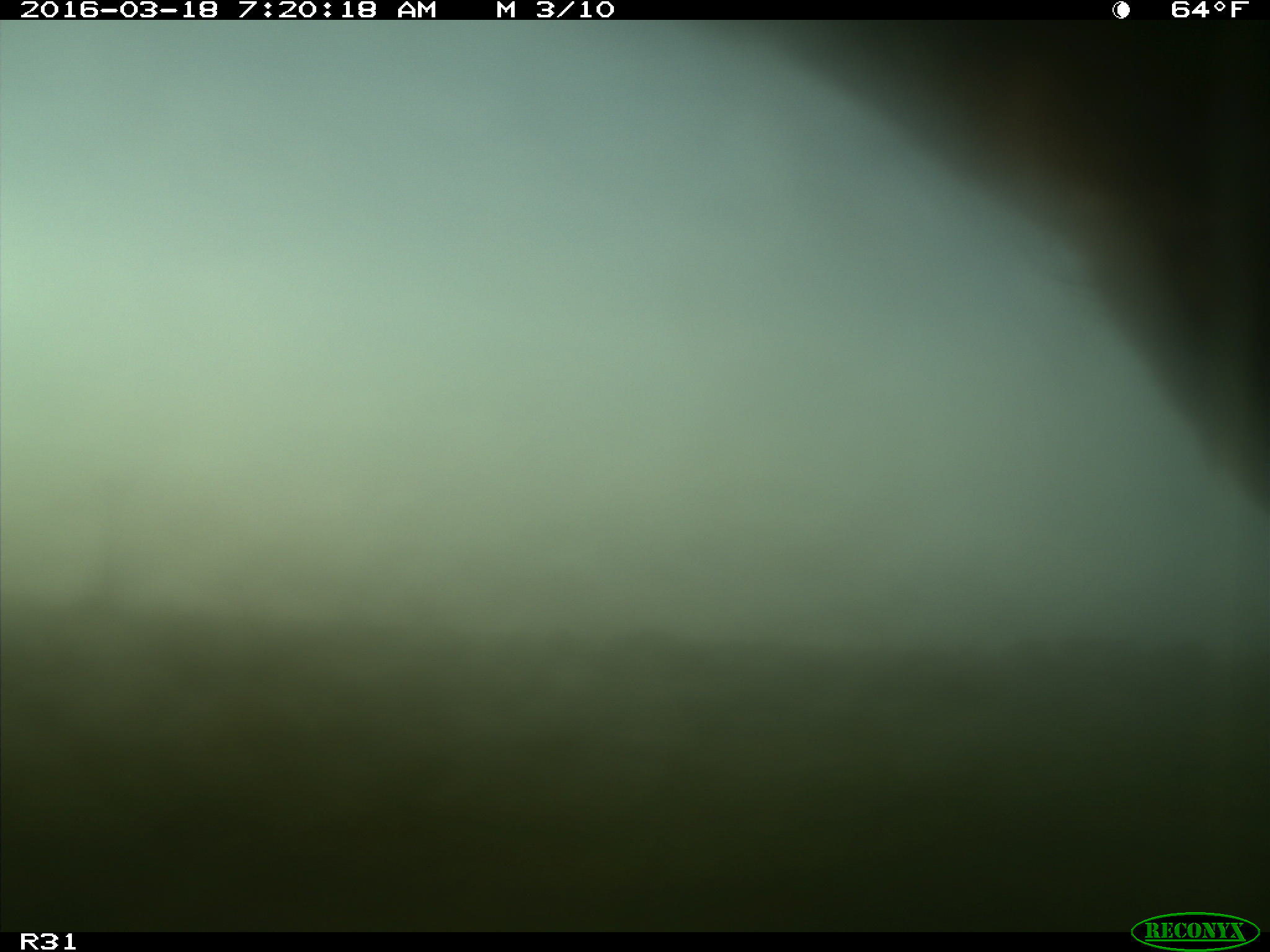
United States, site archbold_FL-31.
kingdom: Animalia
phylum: Chordata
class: Mammalia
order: Artiodactyla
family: Bovidae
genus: Bos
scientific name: Bos taurus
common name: domestic cow